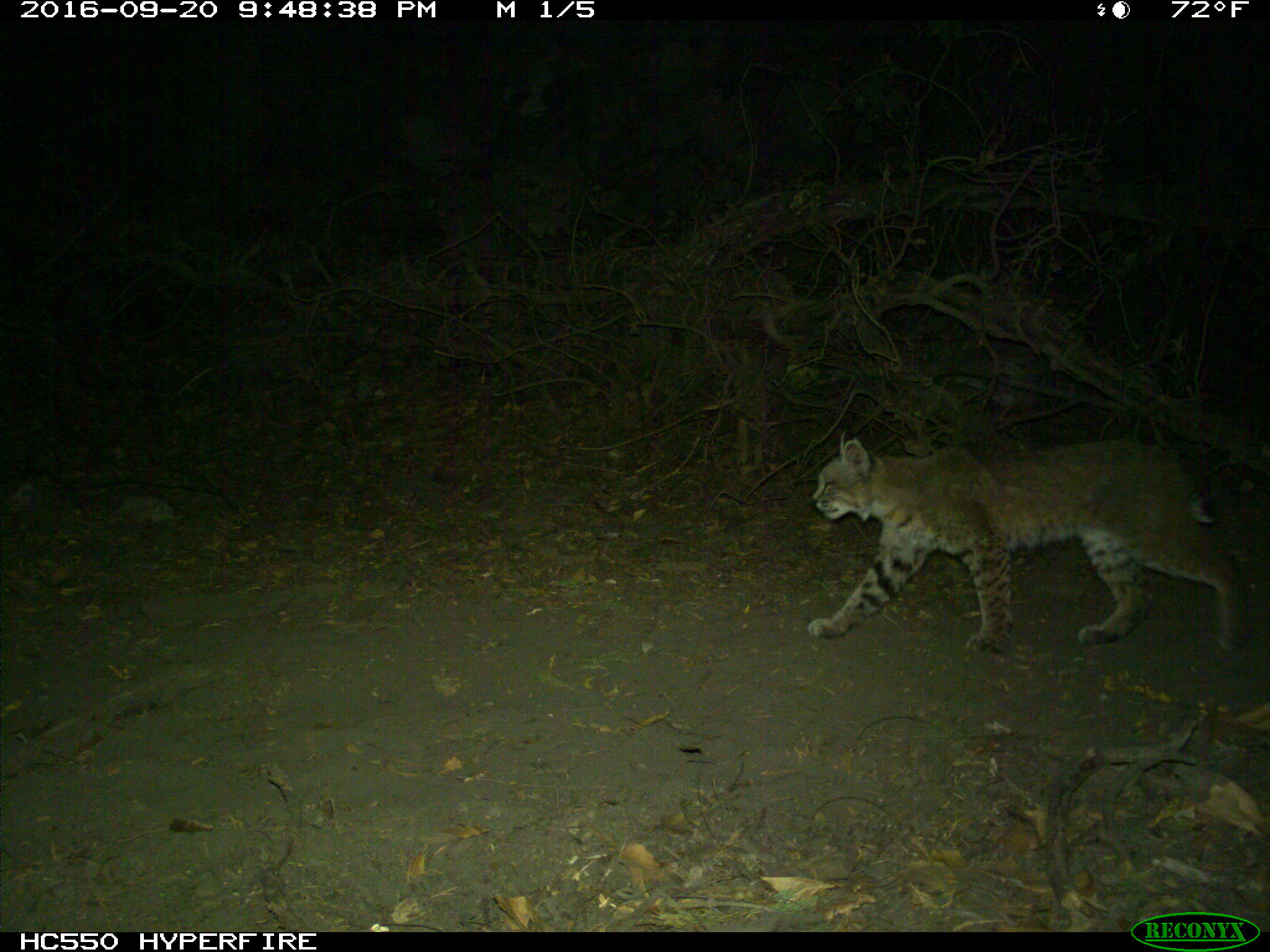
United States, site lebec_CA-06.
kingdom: Animalia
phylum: Chordata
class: Mammalia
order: Carnivora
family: Felidae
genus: Lynx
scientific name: Lynx rufus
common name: bobcat